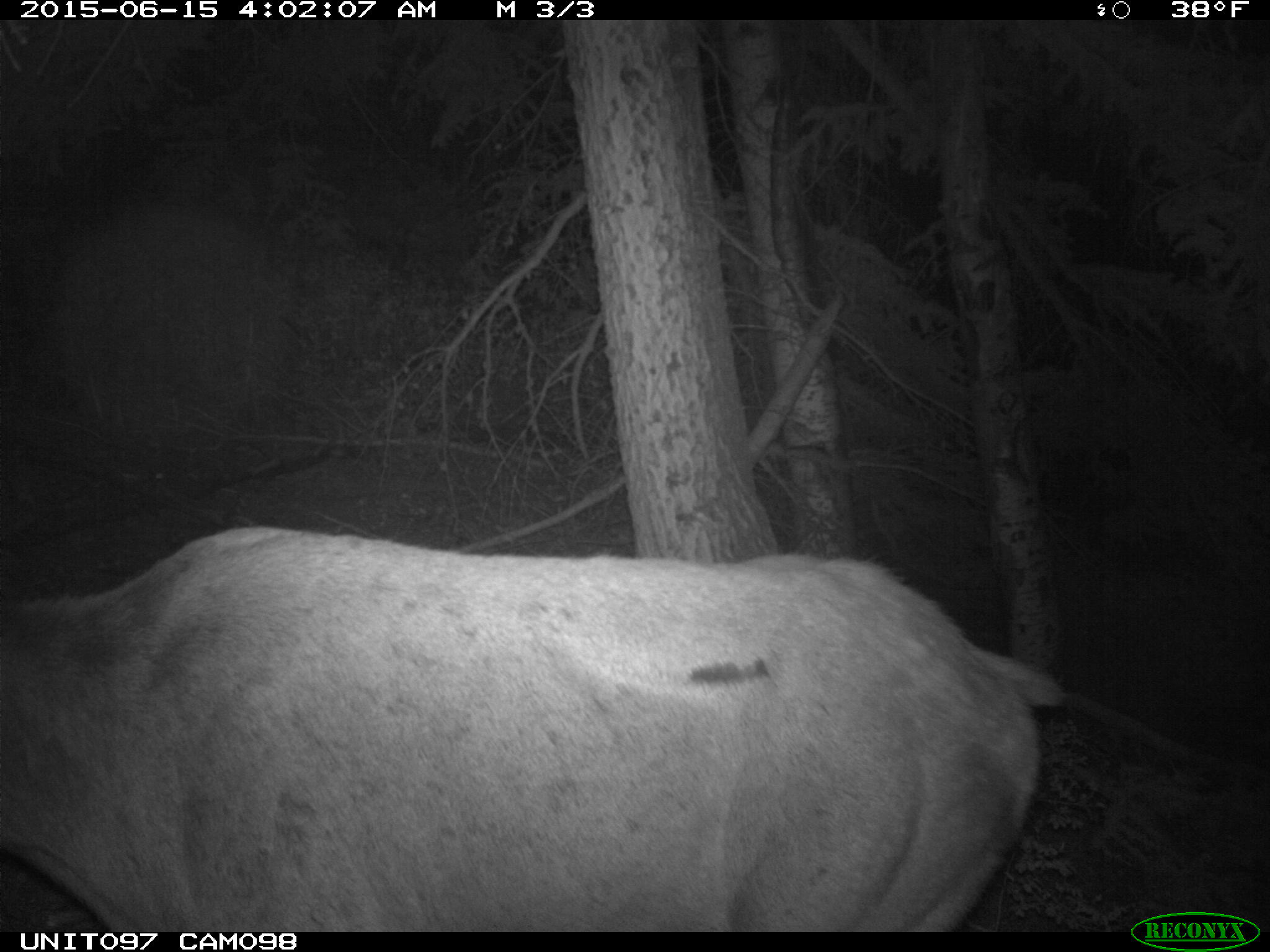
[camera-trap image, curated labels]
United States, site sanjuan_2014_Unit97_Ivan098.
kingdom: Animalia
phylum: Chordata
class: Mammalia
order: Artiodactyla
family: Cervidae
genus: Cervus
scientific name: Cervus elaphus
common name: red deer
Cervus elaphus (red deer).